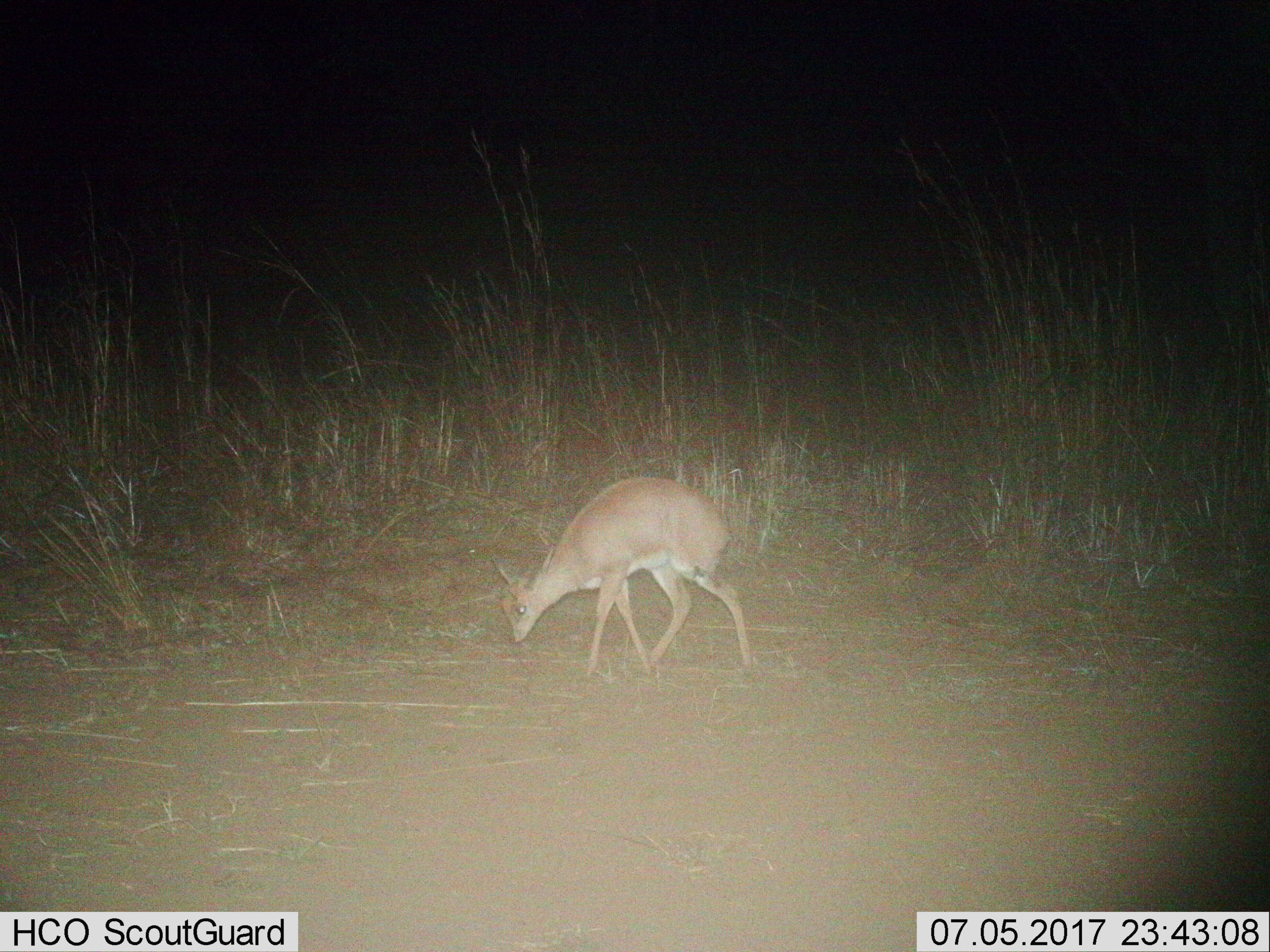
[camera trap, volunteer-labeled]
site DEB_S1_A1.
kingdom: Animalia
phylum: Chordata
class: Mammalia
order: Artiodactyla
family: Bovidae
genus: Raphicerus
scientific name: Raphicerus campestris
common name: steenbok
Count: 1.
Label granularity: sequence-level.